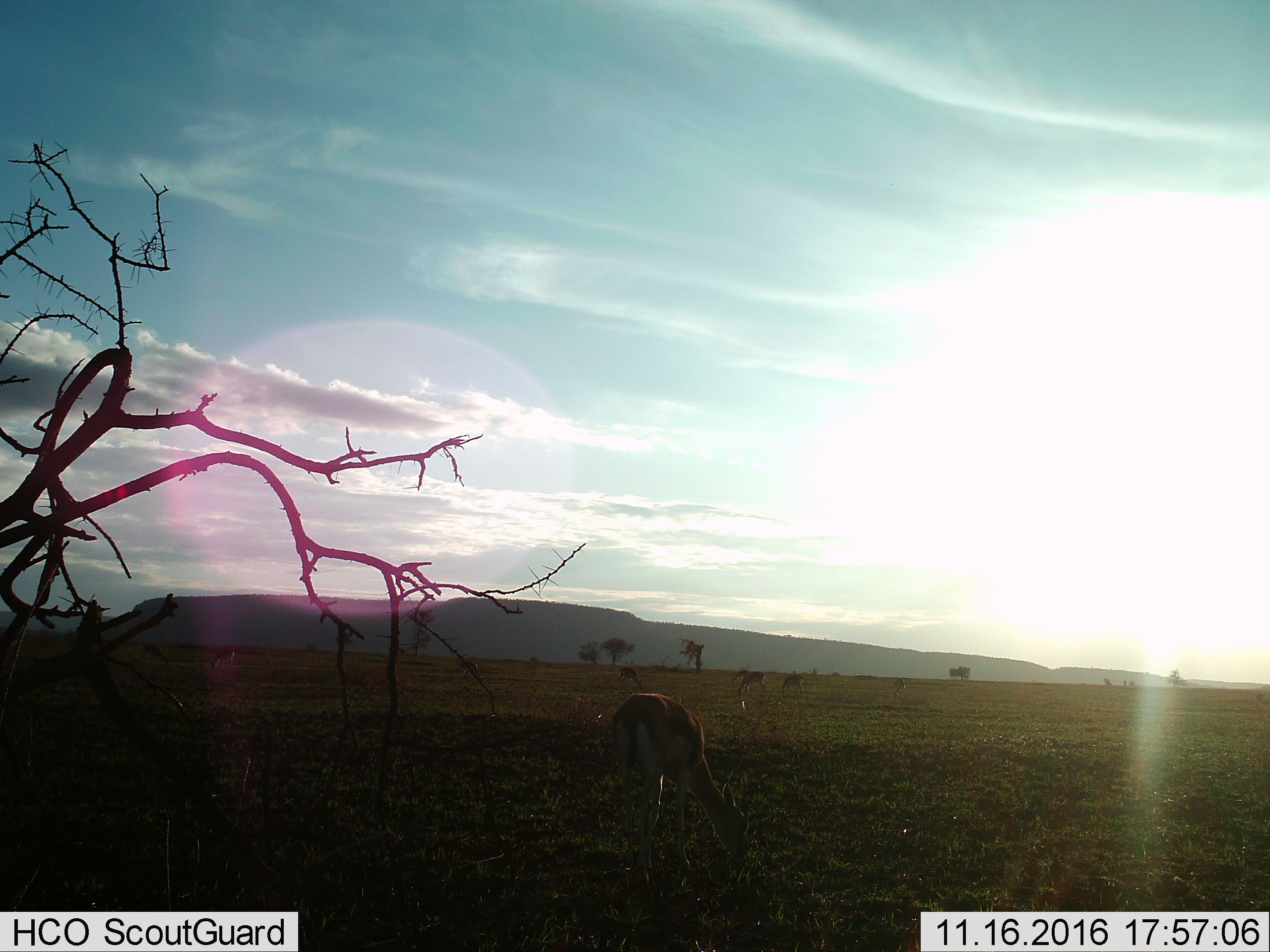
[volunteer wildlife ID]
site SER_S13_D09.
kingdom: Animalia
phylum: Chordata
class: Mammalia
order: Artiodactyla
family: Bovidae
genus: Eudorcas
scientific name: Eudorcas thomsonii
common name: thomson's gazelle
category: gazellethomsons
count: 6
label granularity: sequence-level